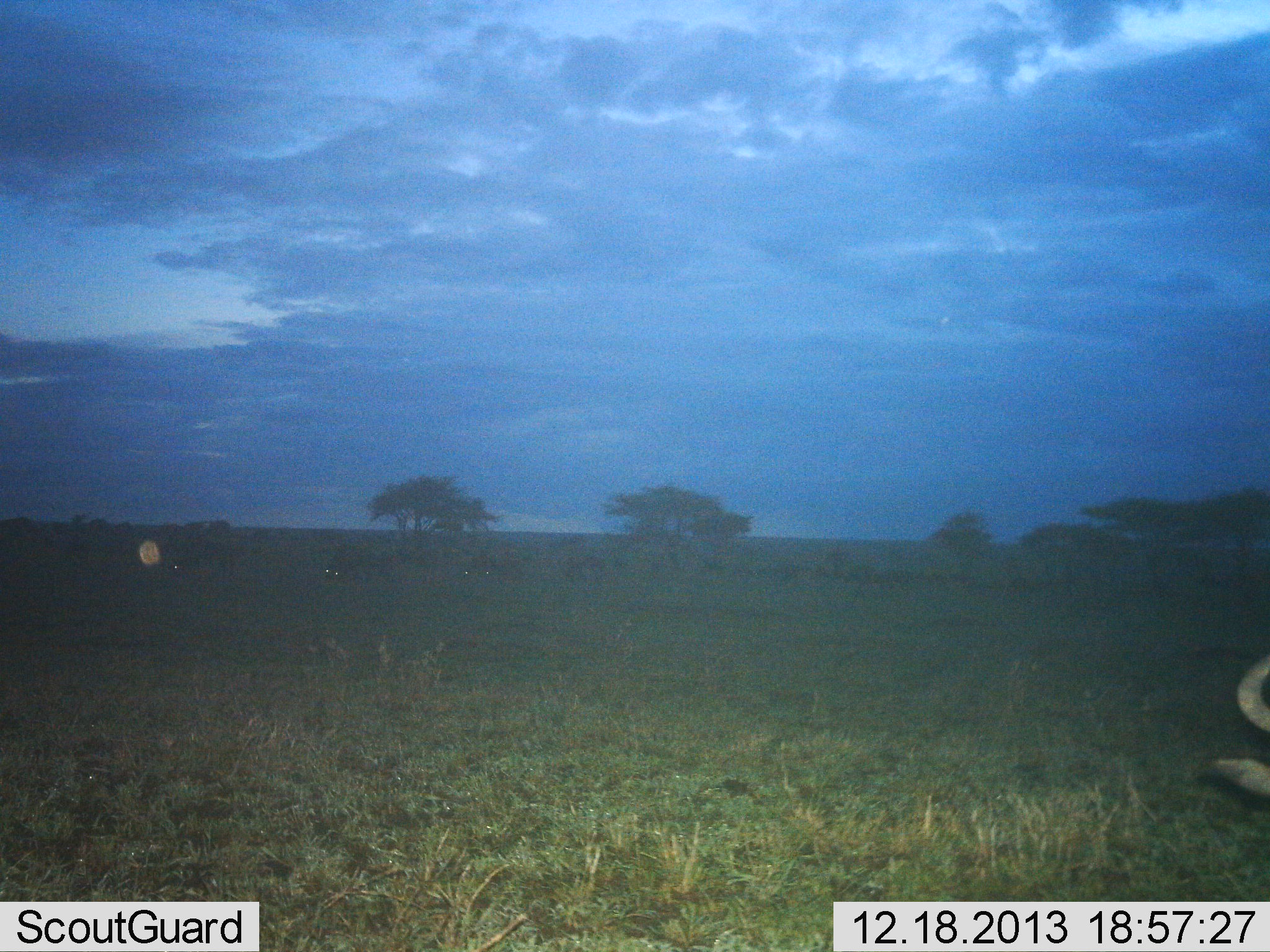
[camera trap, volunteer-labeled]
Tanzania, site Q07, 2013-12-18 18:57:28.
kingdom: Animalia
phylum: Chordata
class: Mammalia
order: Artiodactyla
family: Bovidae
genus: Connochaetes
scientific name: Connochaetes taurinus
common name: blue wildebeest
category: wildebeest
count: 3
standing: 50%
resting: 20%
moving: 20%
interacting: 0%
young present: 0%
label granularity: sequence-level